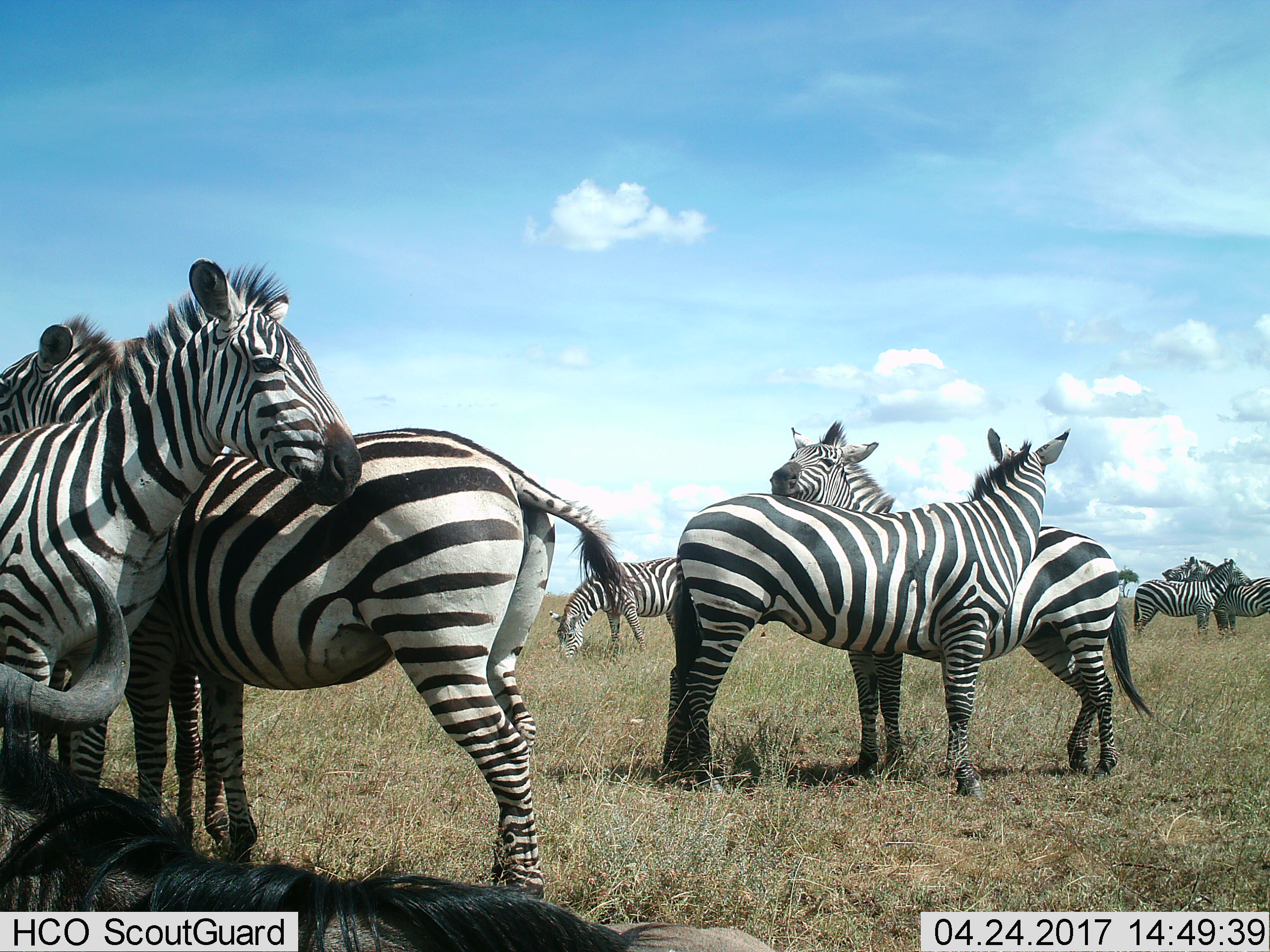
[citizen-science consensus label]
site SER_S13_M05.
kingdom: Animalia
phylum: Chordata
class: Mammalia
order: Perissodactyla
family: Equidae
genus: Equus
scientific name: Equus quagga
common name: plains zebra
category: zebraplains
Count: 8.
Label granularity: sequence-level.